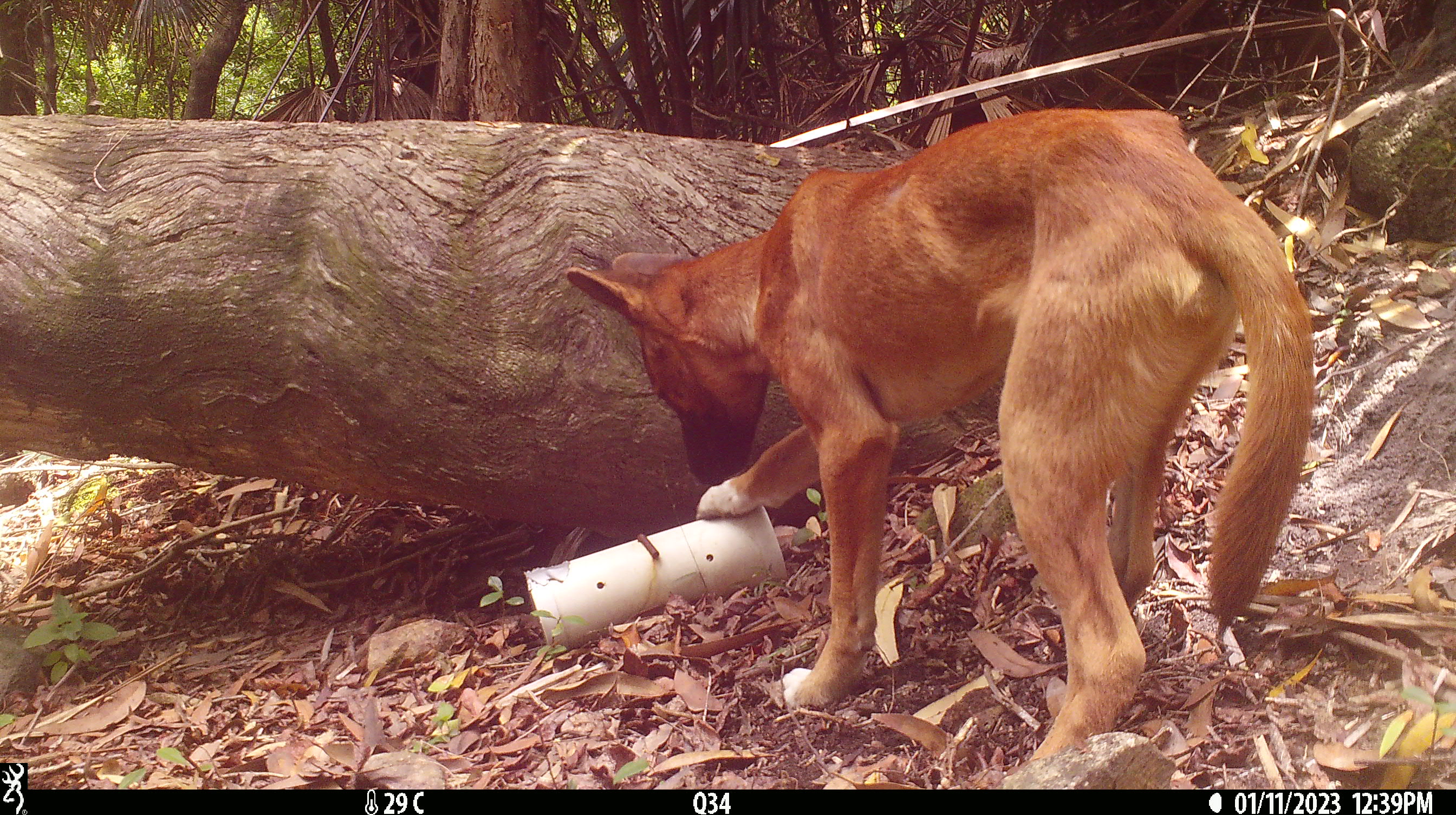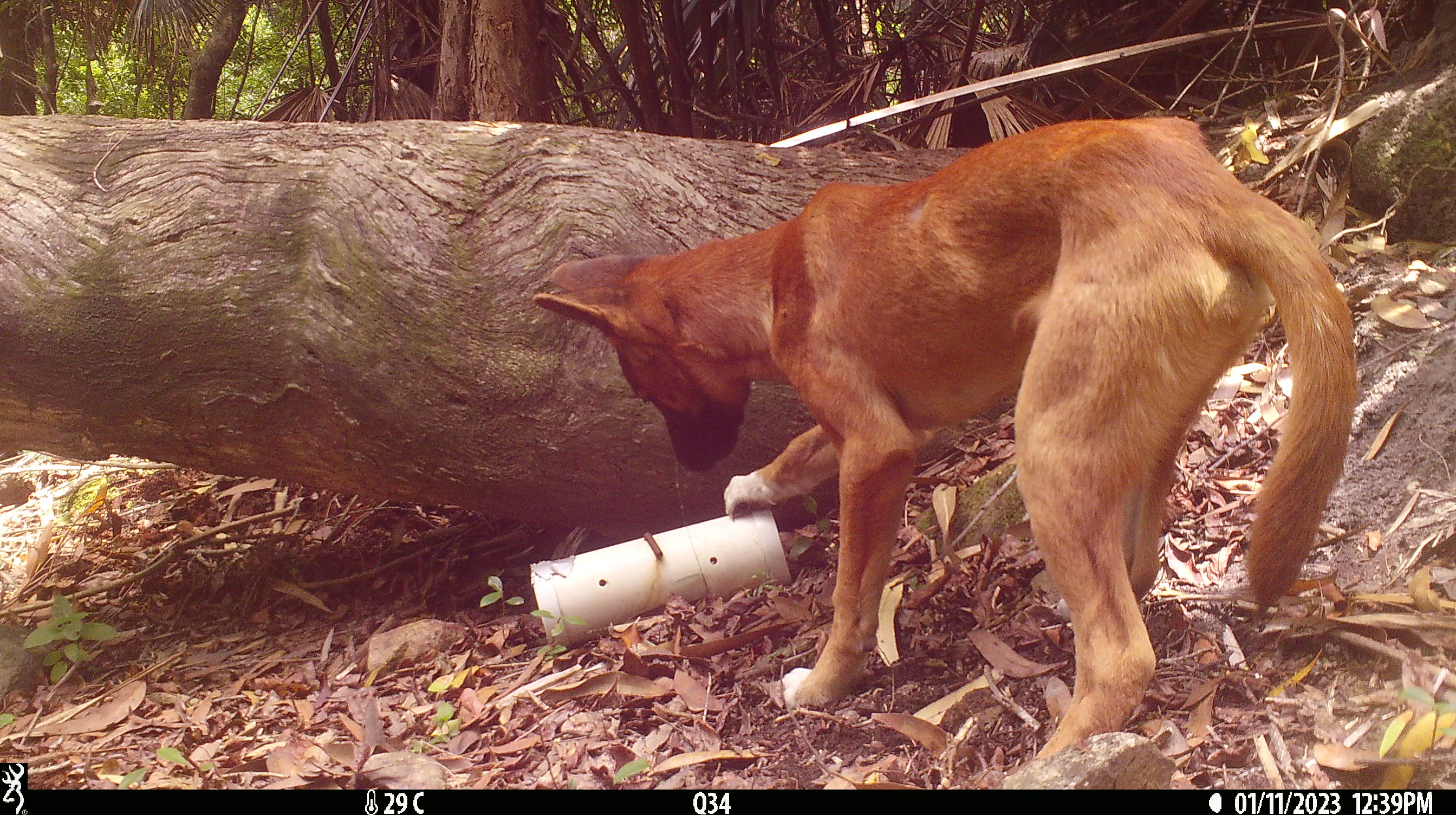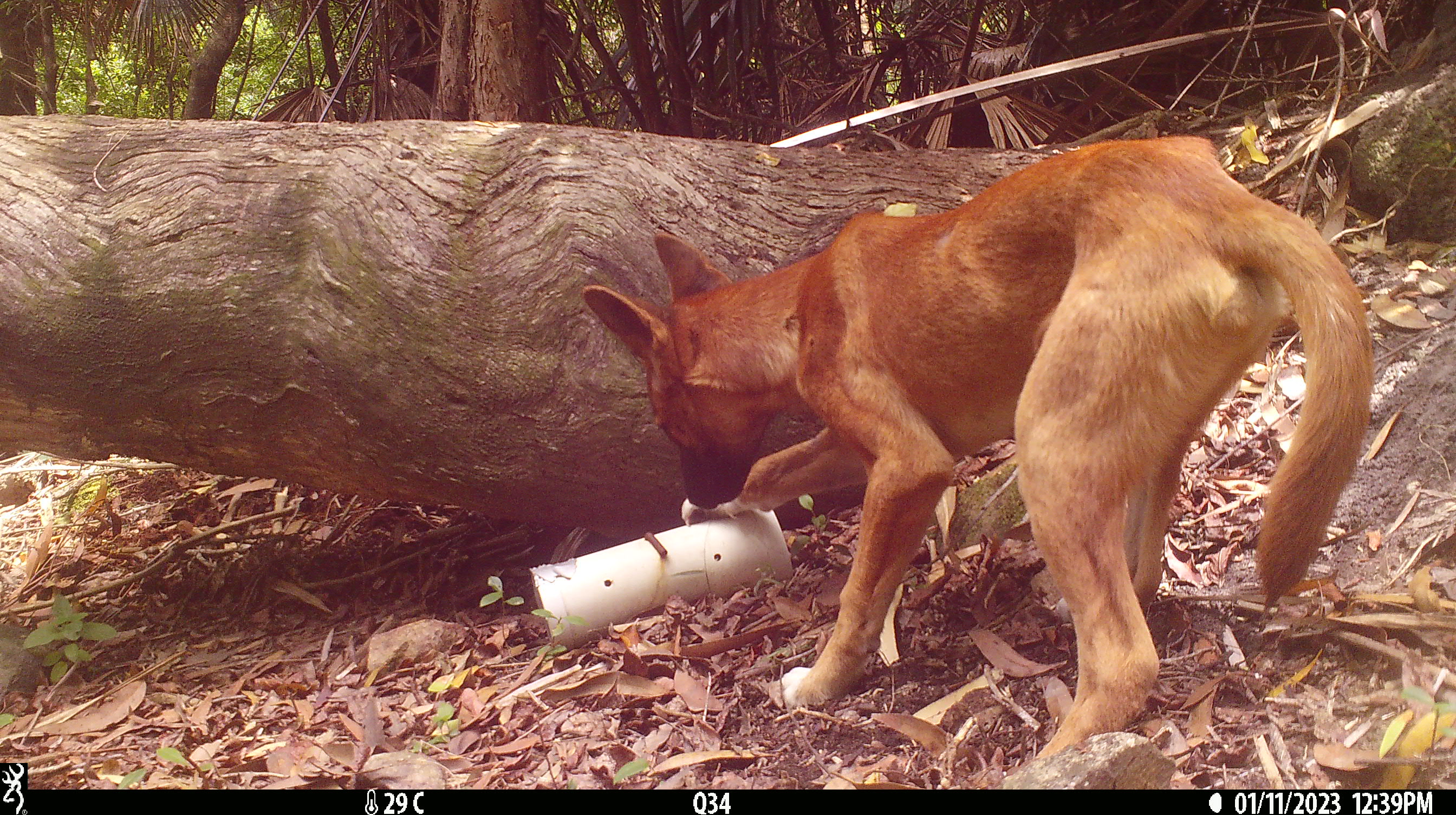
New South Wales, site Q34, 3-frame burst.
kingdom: Animalia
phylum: Chordata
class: Mammalia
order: Carnivora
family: Canidae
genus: Canis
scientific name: Canis familiaris dingo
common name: dingo